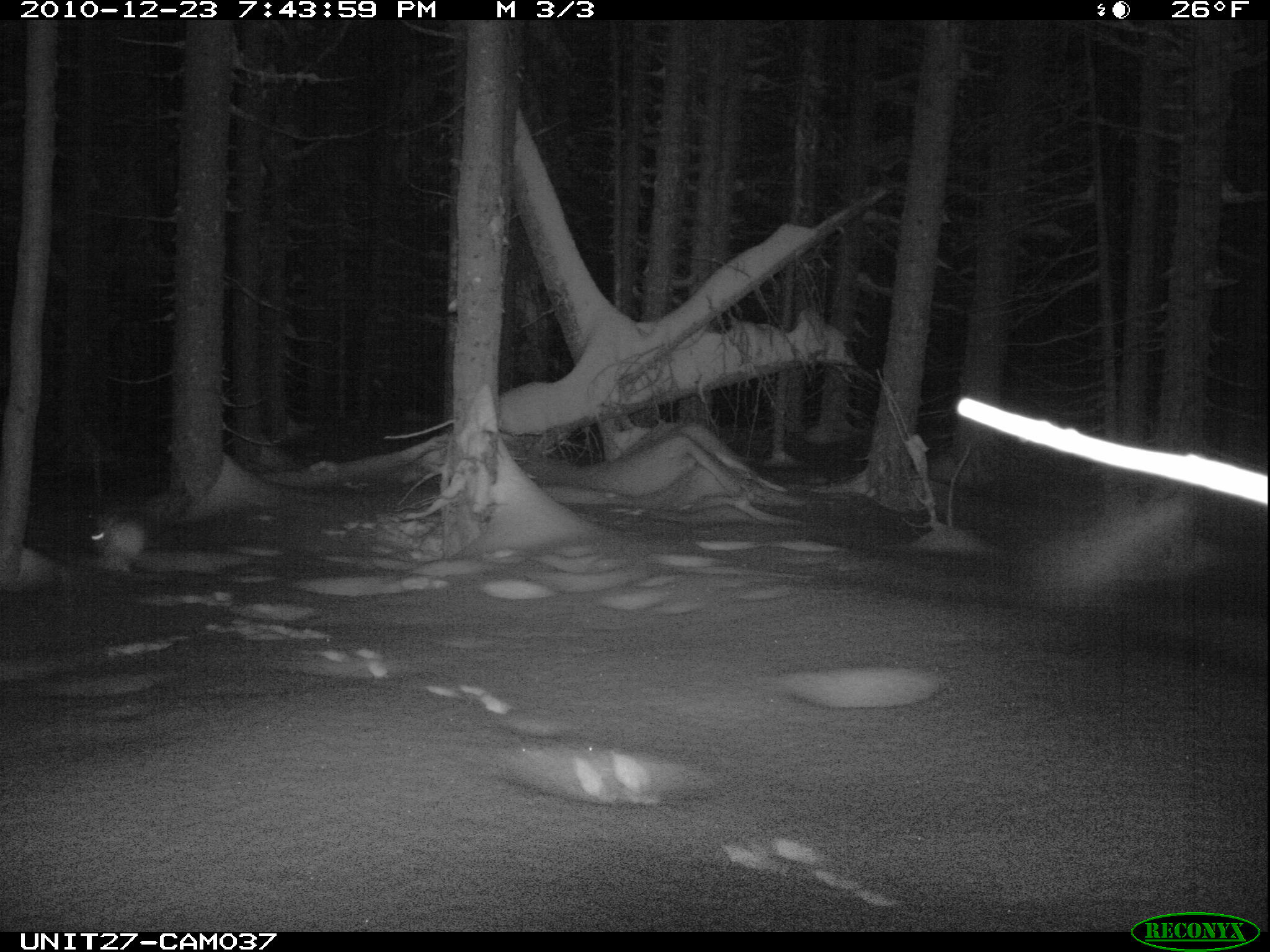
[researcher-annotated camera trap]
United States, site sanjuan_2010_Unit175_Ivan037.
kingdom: Animalia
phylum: Chordata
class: Mammalia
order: Lagomorpha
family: Leporidae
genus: Lepus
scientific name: Lepus americanus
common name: snowshoe hare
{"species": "Lepus americanus (snowshoe hare)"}